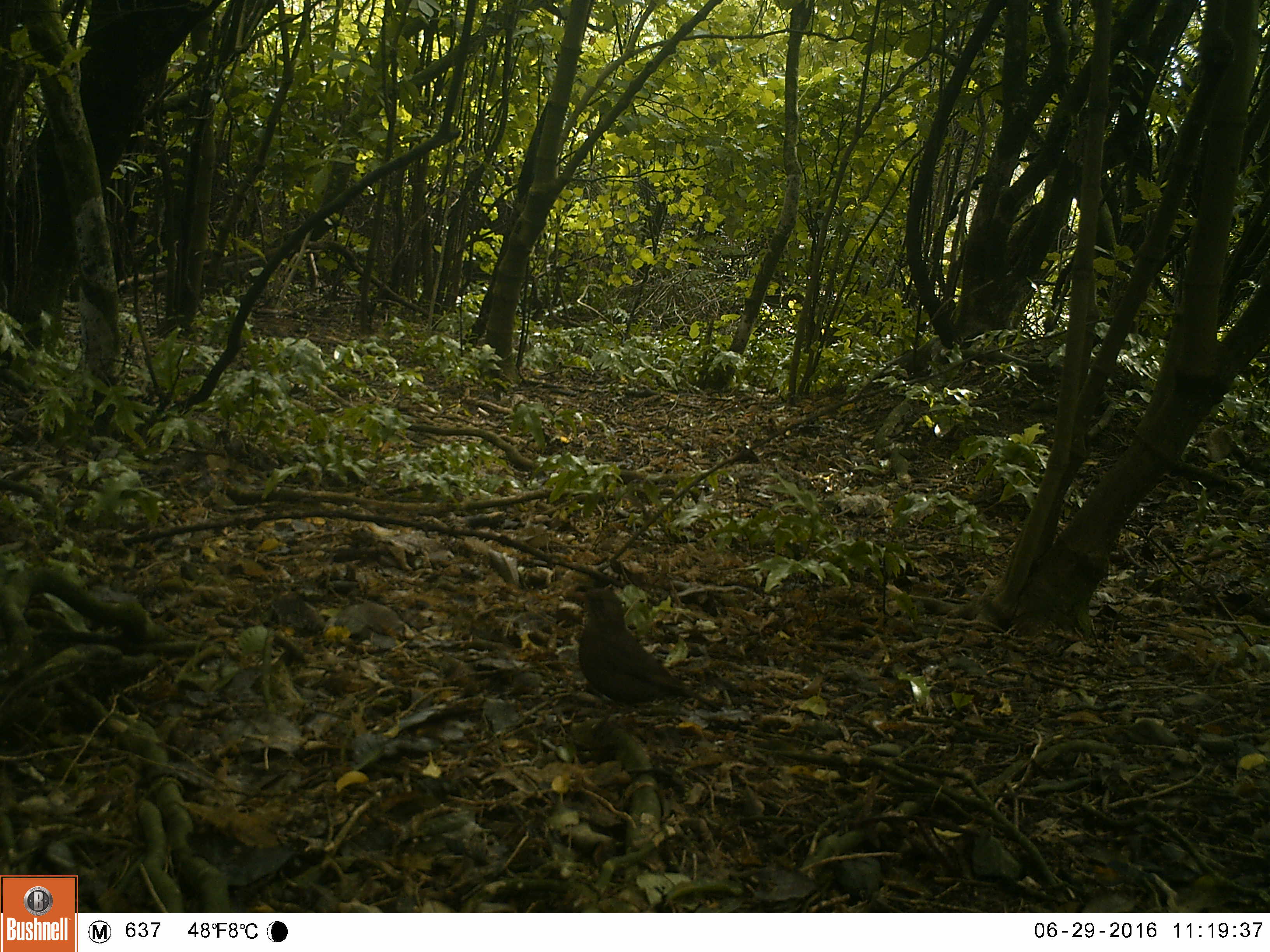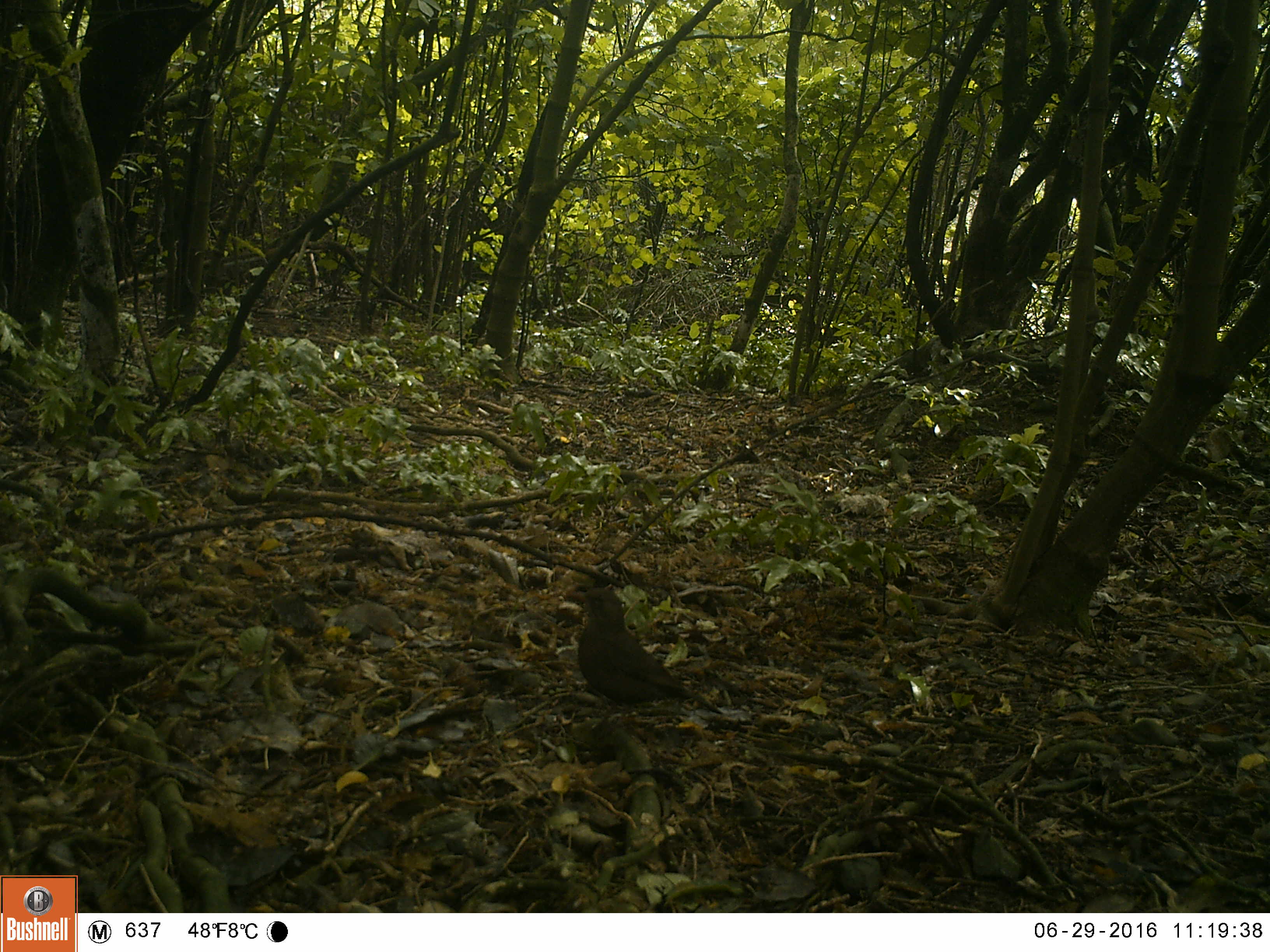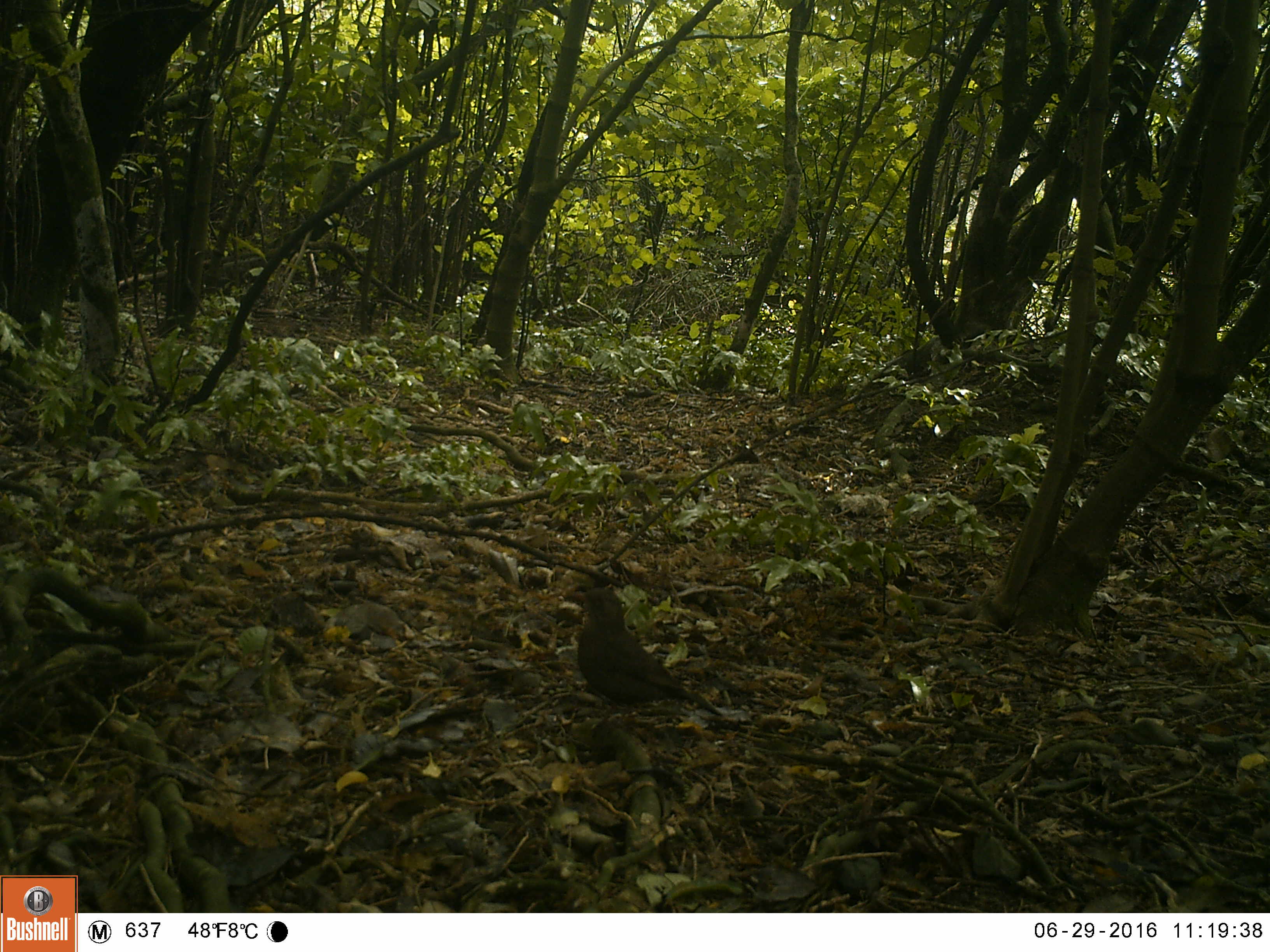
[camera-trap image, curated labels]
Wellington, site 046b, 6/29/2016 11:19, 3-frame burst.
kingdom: Animalia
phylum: Chordata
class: Aves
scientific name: Aves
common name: bird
Bird (Aves).